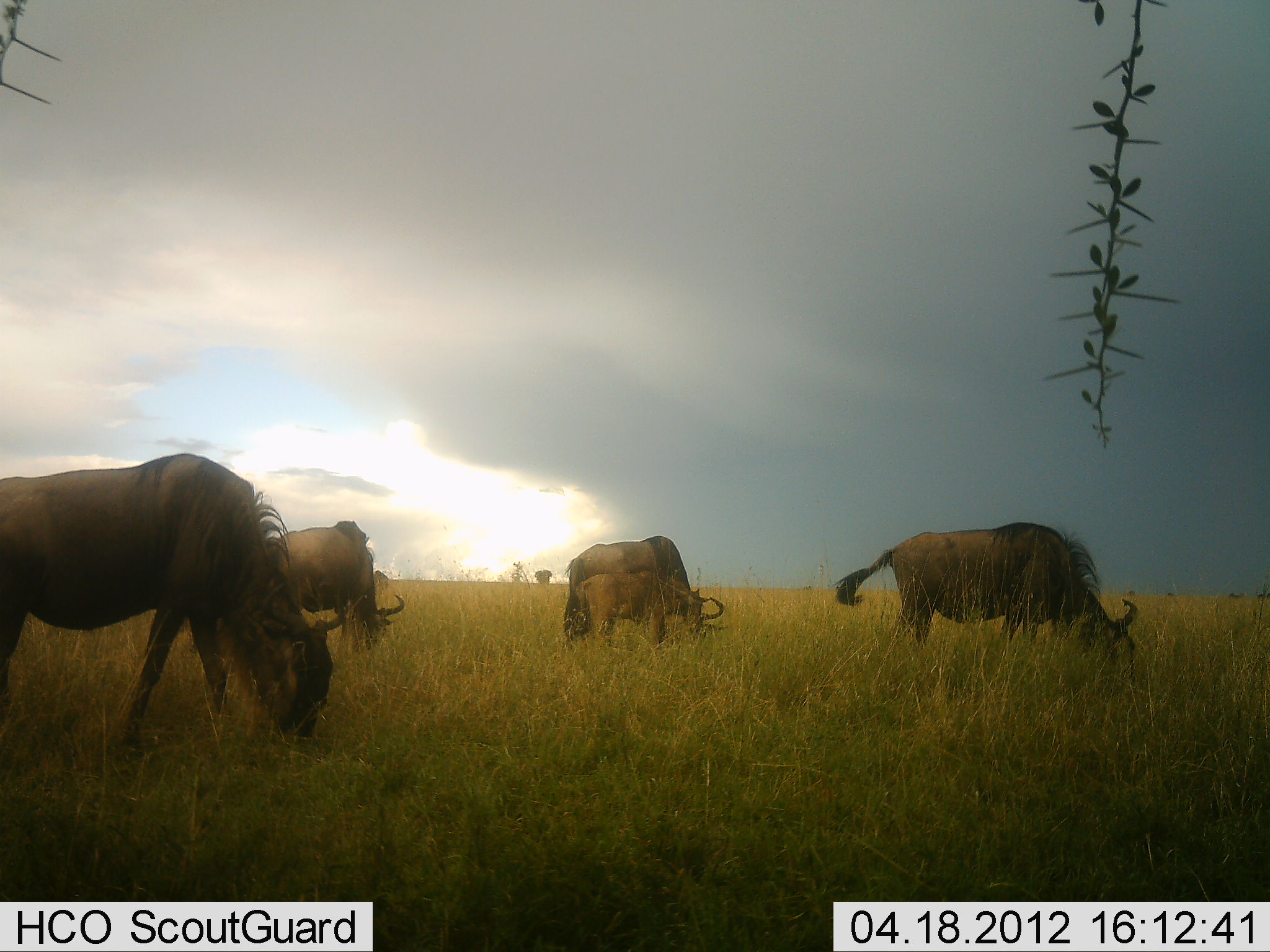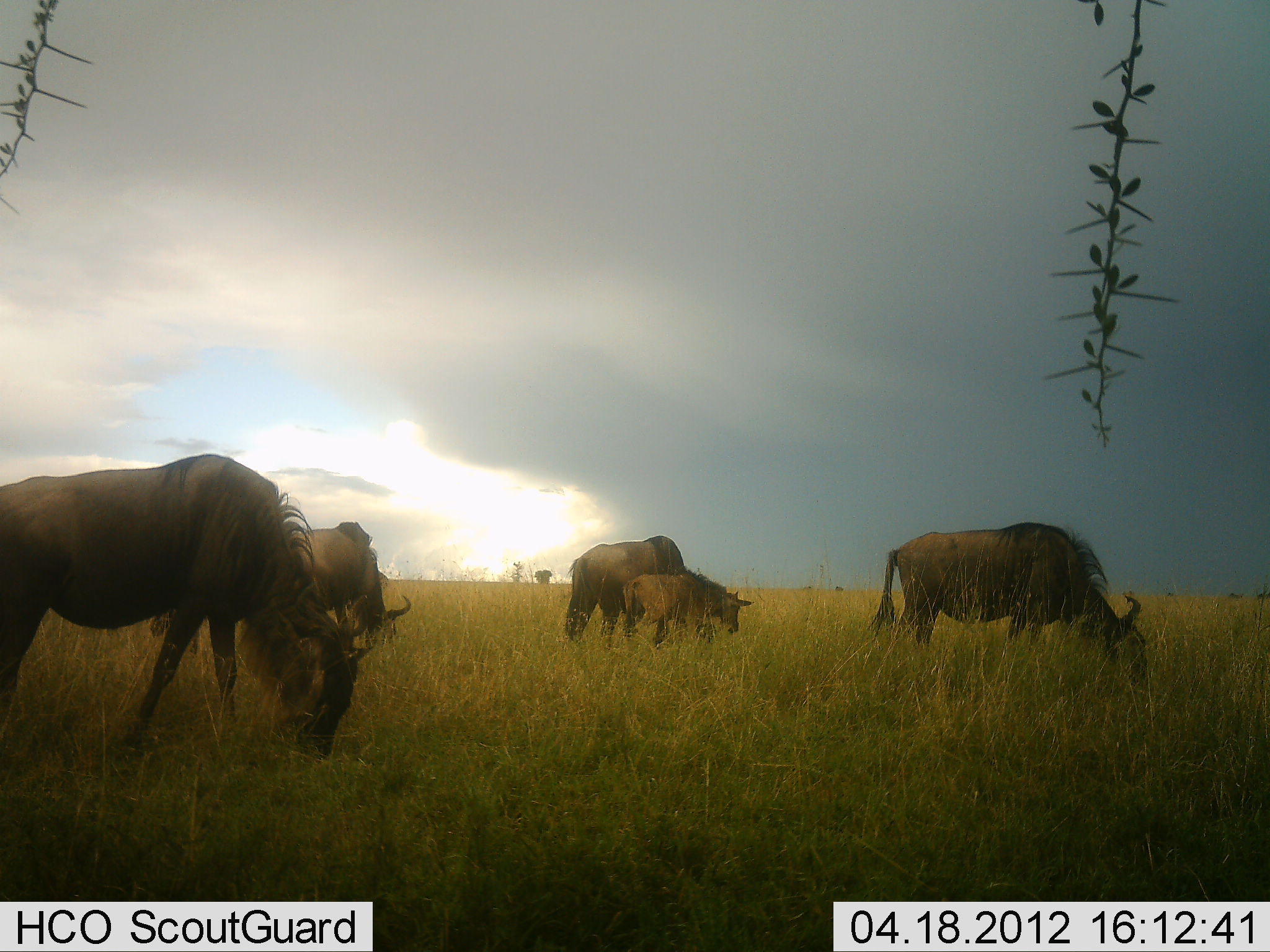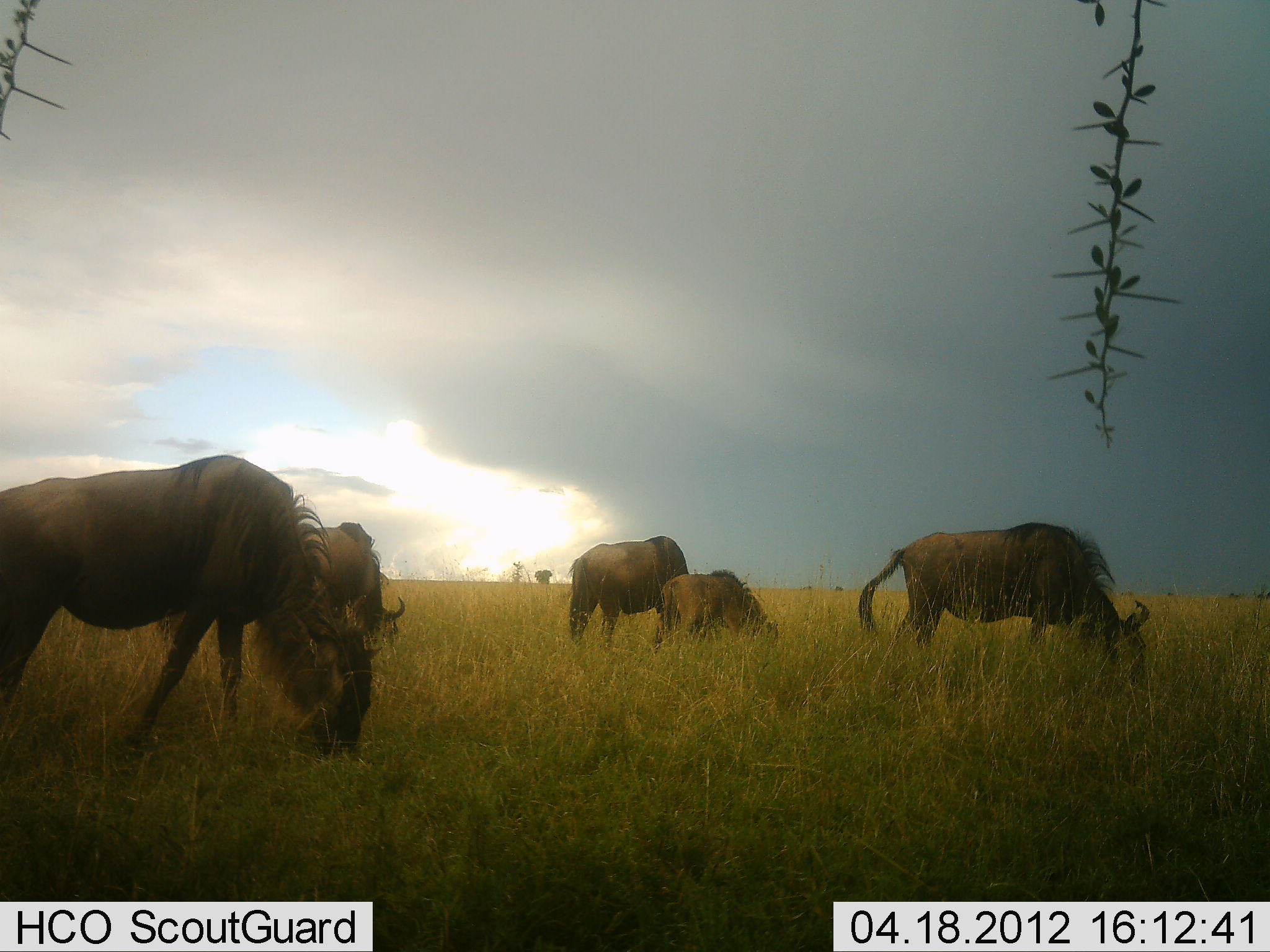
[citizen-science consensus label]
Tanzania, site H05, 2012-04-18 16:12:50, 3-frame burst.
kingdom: Animalia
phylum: Chordata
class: Mammalia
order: Artiodactyla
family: Bovidae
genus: Connochaetes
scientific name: Connochaetes taurinus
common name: blue wildebeest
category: wildebeest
Wildebeest (blue wildebeest) (Connochaetes taurinus), count 5. Behavior (volunteer vote fractions): standing 21%, resting 0%, moving 14%, interacting 0%. Young present (vote fraction): 79%. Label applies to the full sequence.